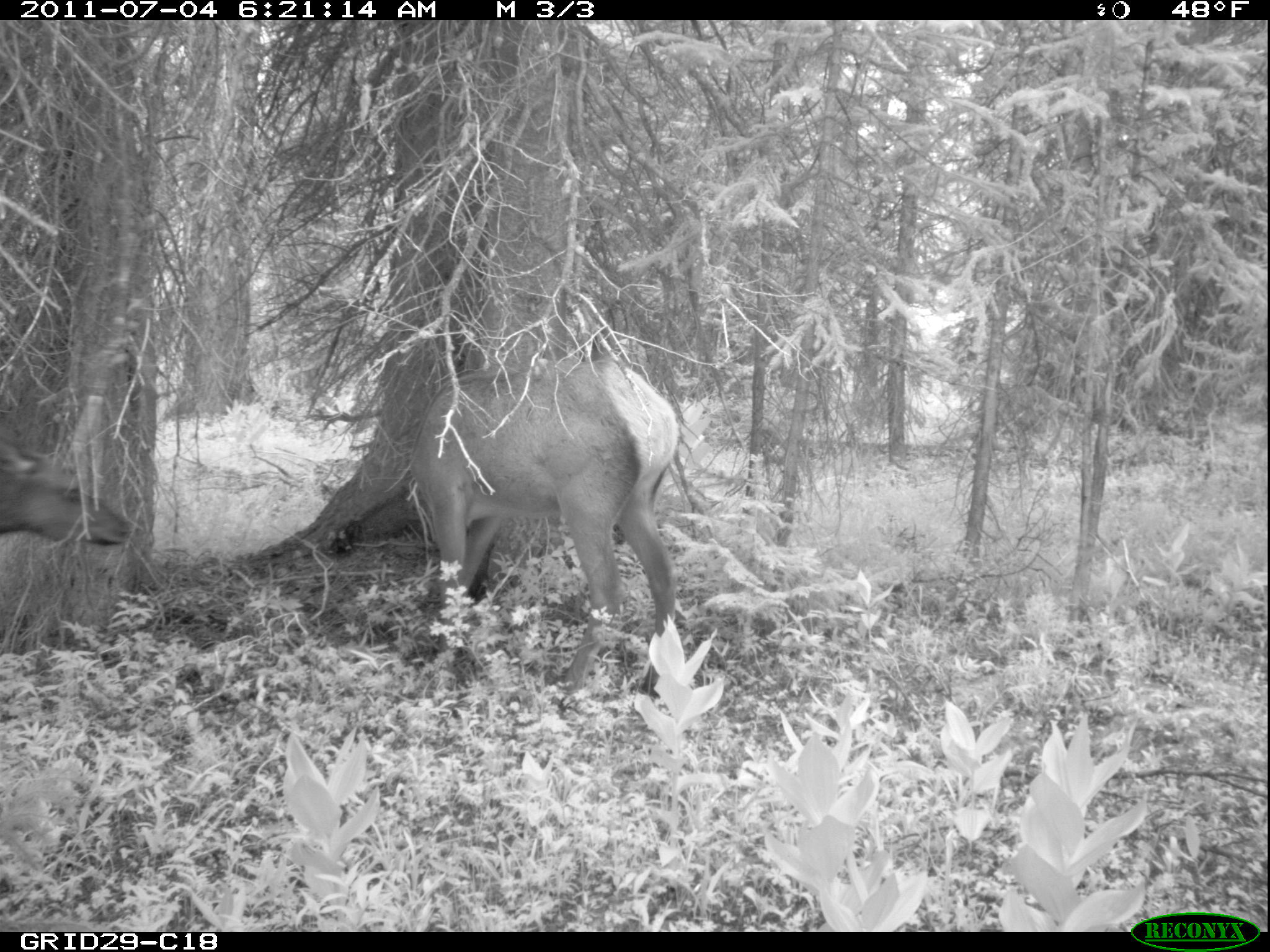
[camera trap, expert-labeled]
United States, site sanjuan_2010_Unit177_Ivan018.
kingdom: Animalia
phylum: Chordata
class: Mammalia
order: Artiodactyla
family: Cervidae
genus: Cervus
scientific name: Cervus elaphus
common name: red deer